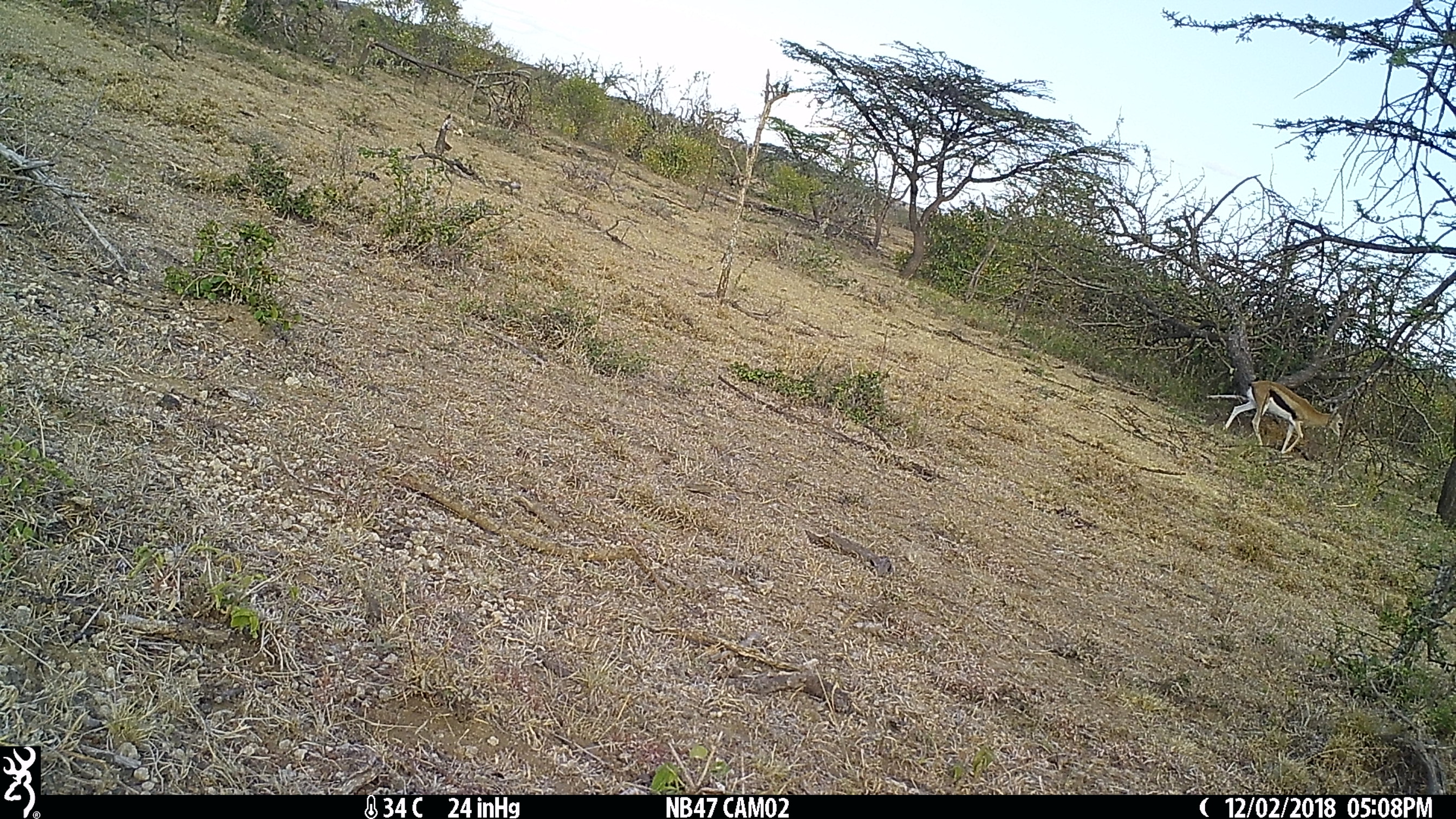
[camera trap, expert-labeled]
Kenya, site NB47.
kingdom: Animalia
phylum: Chordata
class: Mammalia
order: Artiodactyla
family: Bovidae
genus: Eudorcas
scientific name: Eudorcas thomsonii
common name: thomon's gazelle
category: gazelle thomsons